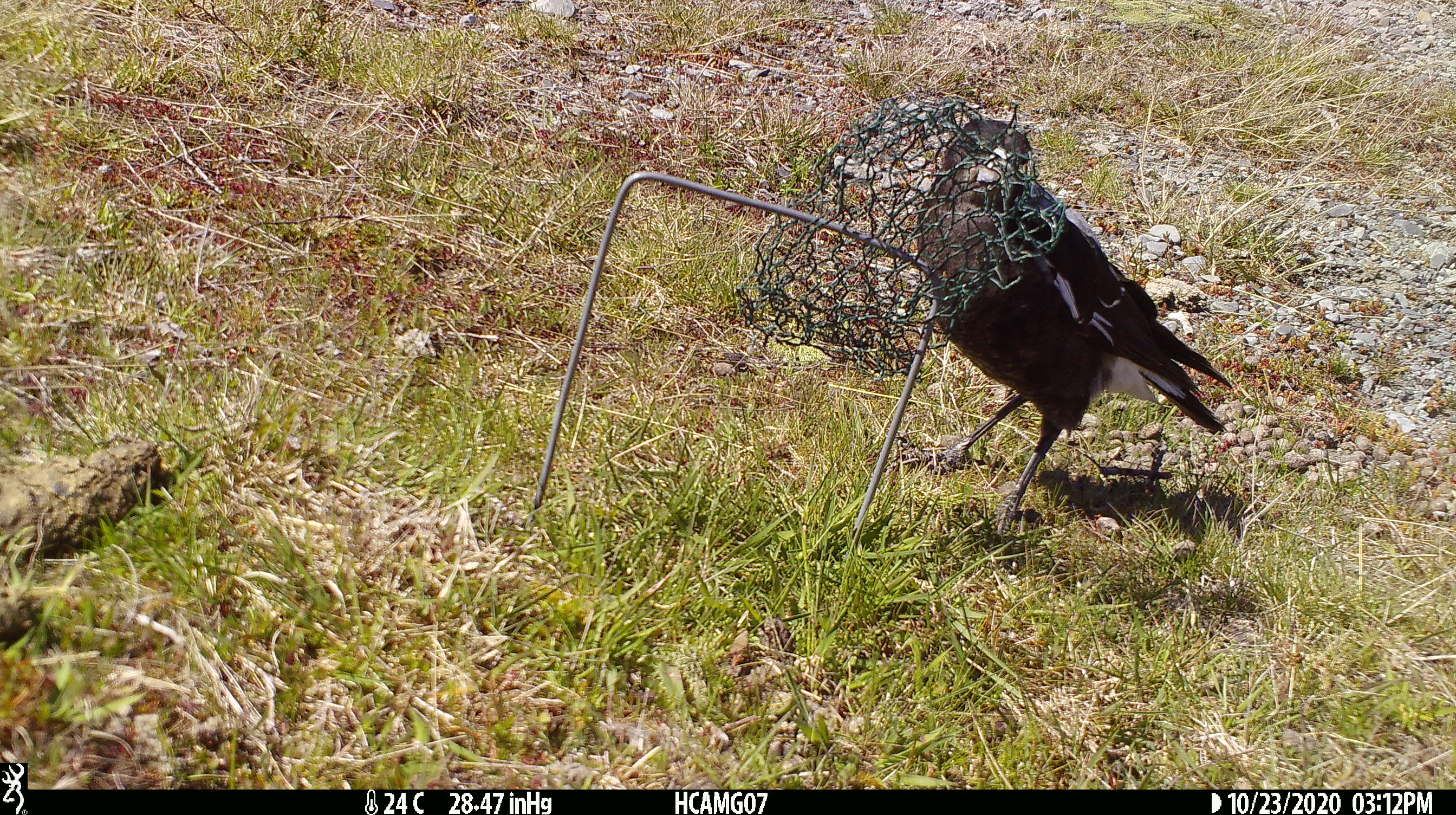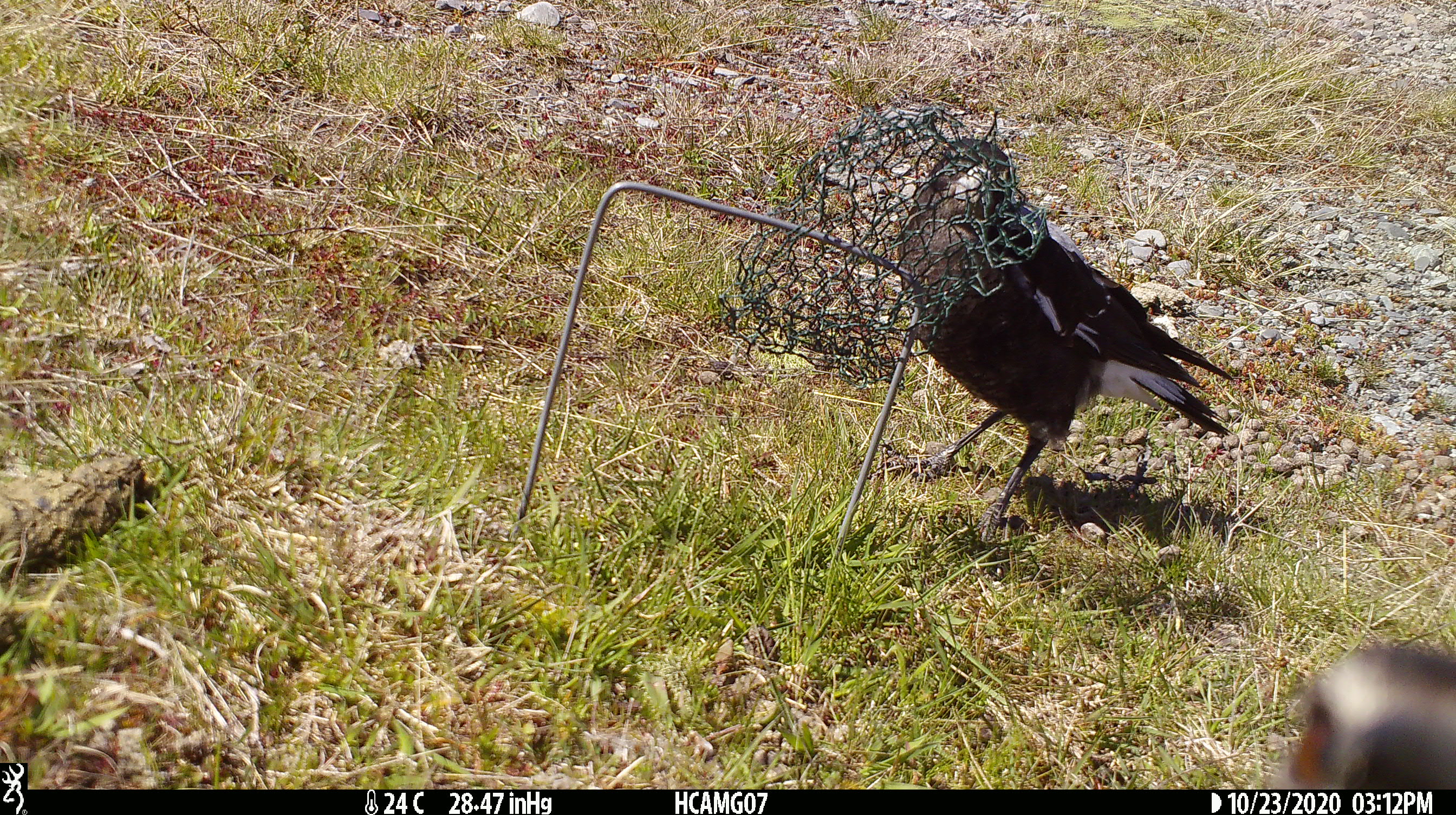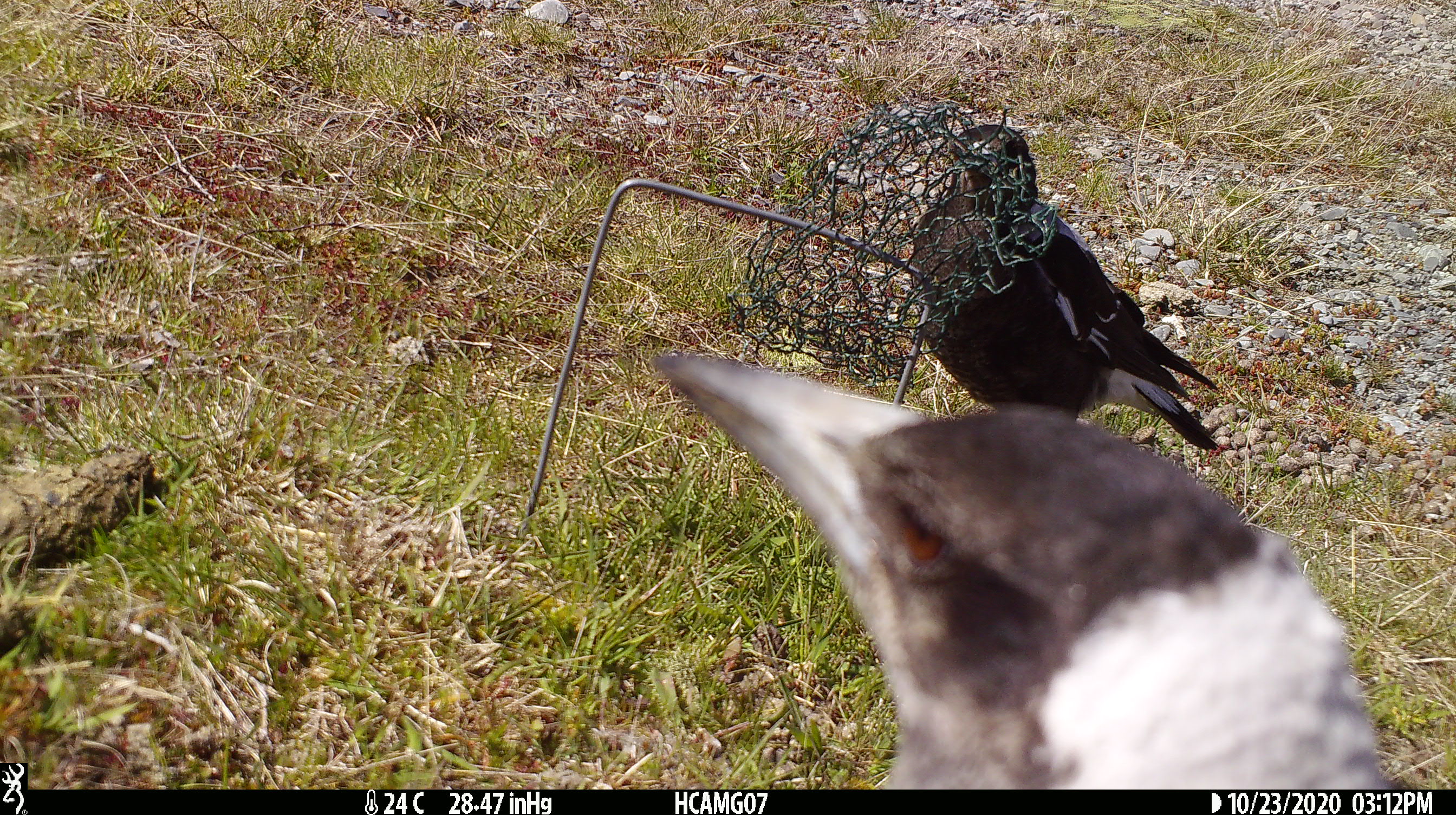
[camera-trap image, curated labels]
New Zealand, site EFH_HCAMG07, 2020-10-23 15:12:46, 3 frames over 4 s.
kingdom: Animalia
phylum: Chordata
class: Aves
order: Passeriformes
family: Artamidae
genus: Gymnorhina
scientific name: Gymnorhina tibicen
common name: australian magpie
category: magpie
Magpie (australian magpie) (Gymnorhina tibicen).